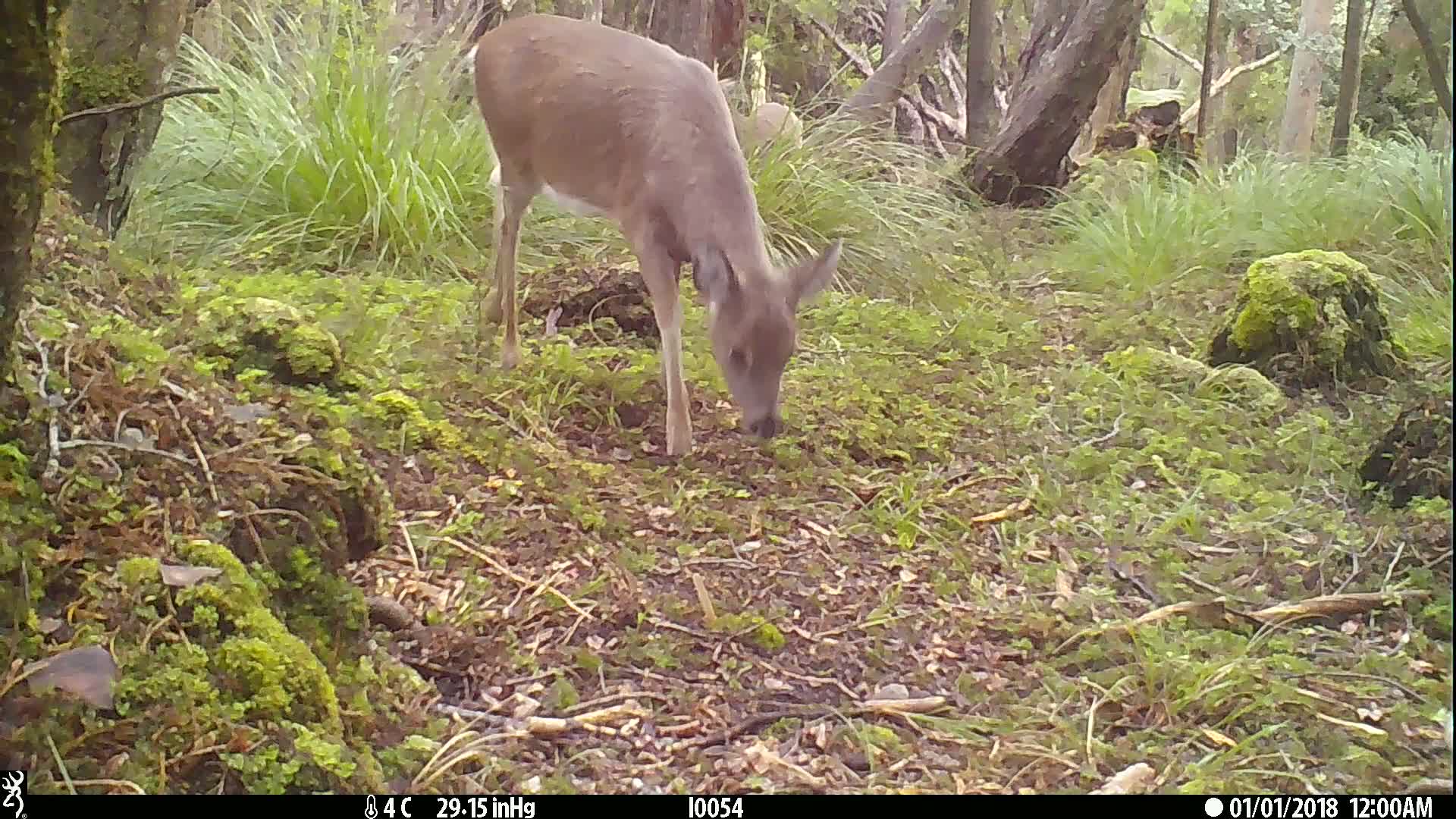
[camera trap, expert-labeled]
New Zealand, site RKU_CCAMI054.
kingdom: Animalia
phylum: Chordata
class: Mammalia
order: Artiodactyla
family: Cervidae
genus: Odocoileus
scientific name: Odocoileus virginianus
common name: white-tailed deer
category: white tailed deer